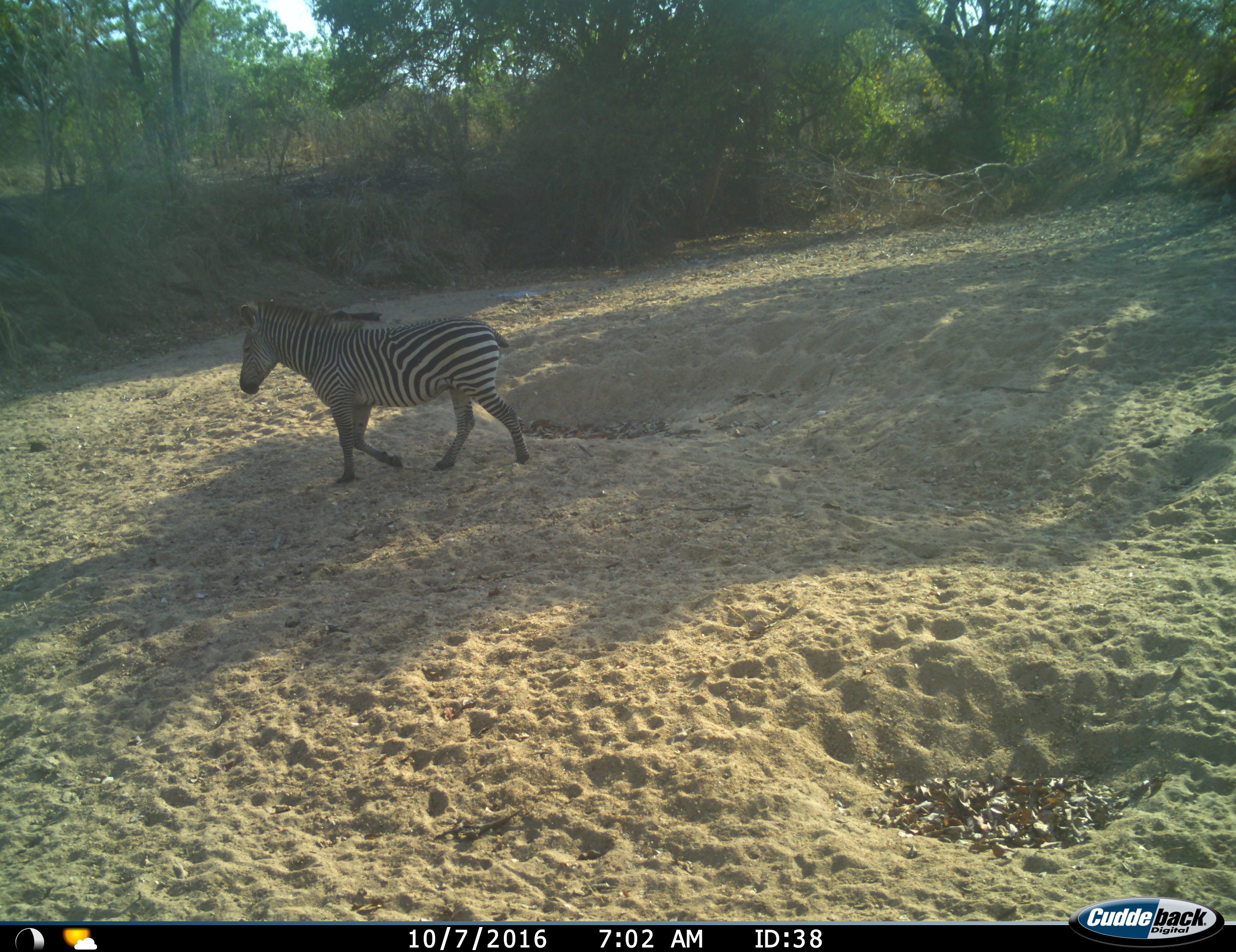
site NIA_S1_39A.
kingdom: Animalia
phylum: Chordata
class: Mammalia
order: Perissodactyla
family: Equidae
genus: Equus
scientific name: Equus quagga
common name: plains zebra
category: zebraplains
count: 1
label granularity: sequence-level